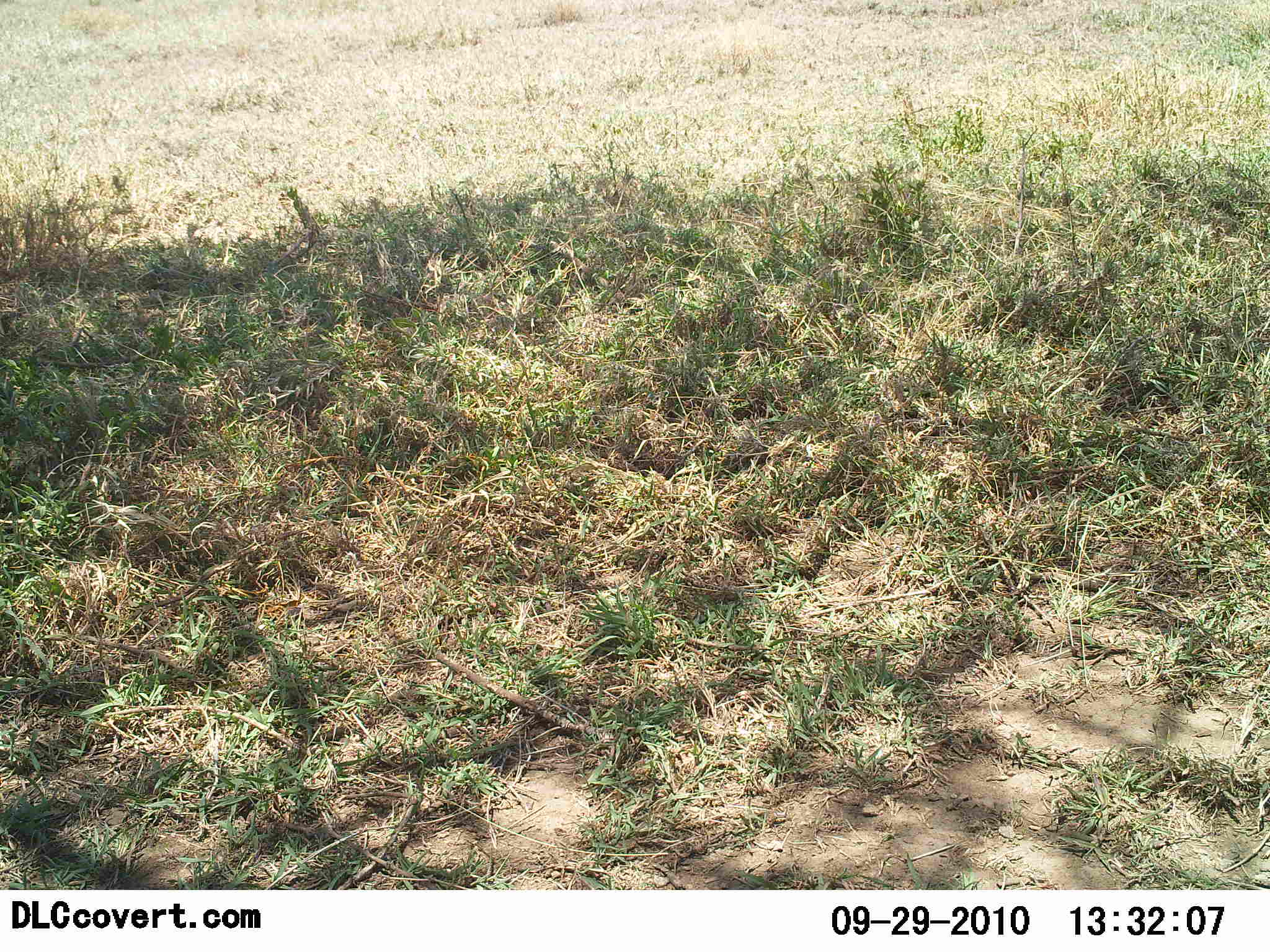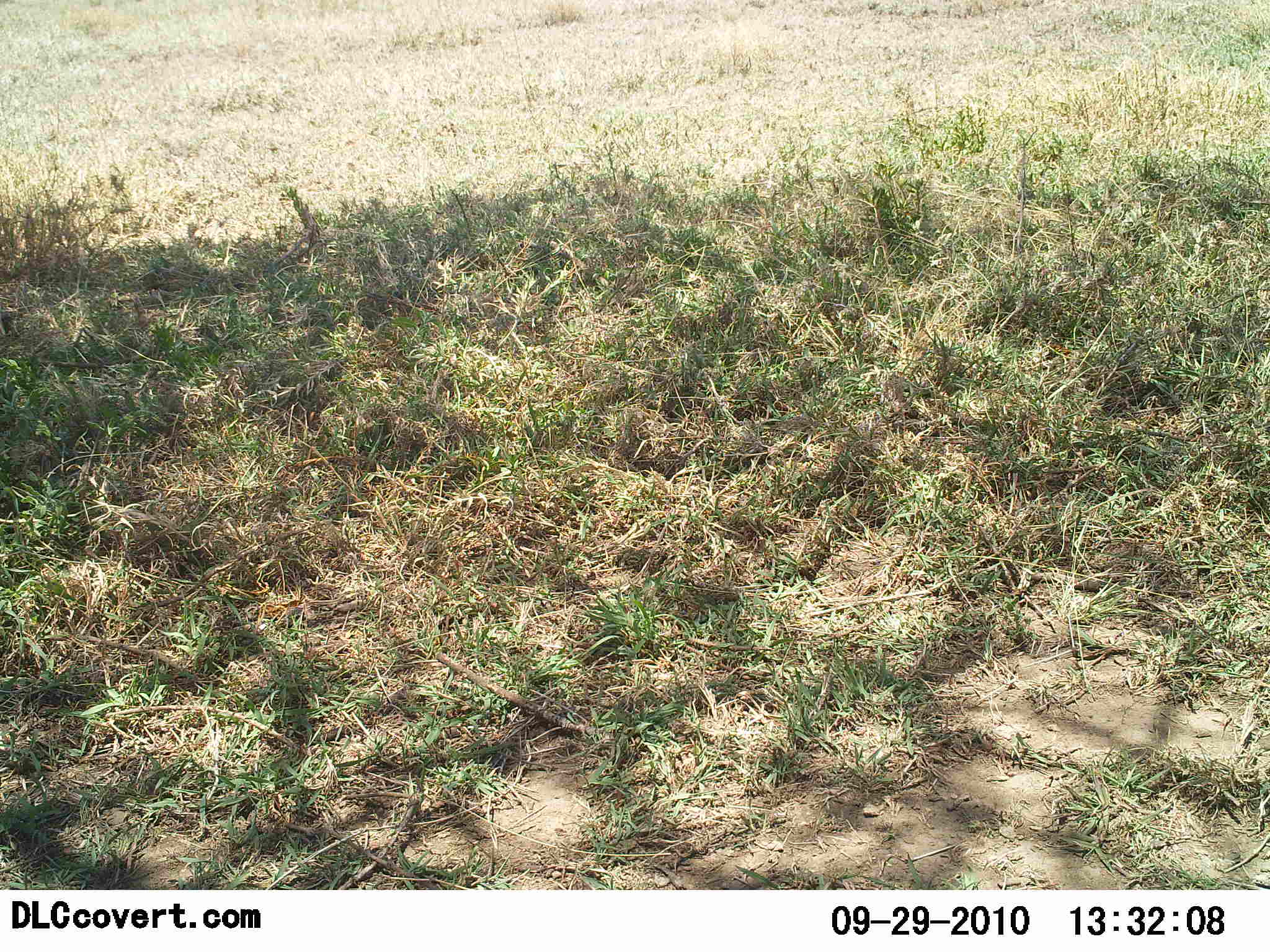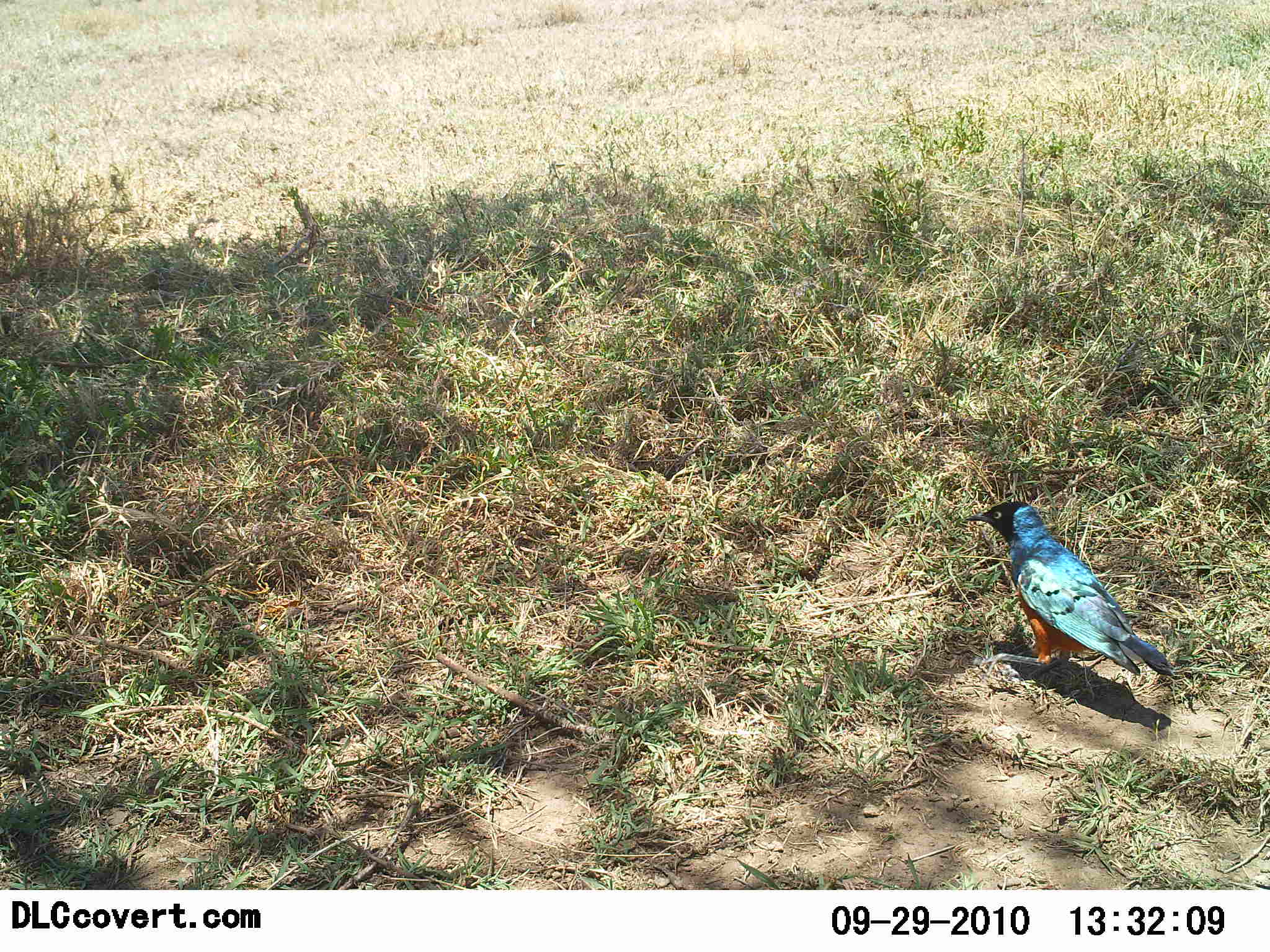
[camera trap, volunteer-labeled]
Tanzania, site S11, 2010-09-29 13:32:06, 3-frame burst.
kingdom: Animalia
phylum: Chordata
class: Aves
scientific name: Aves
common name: bird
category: otherbird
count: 1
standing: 27%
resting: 0%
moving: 73%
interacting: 0%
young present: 0%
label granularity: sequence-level